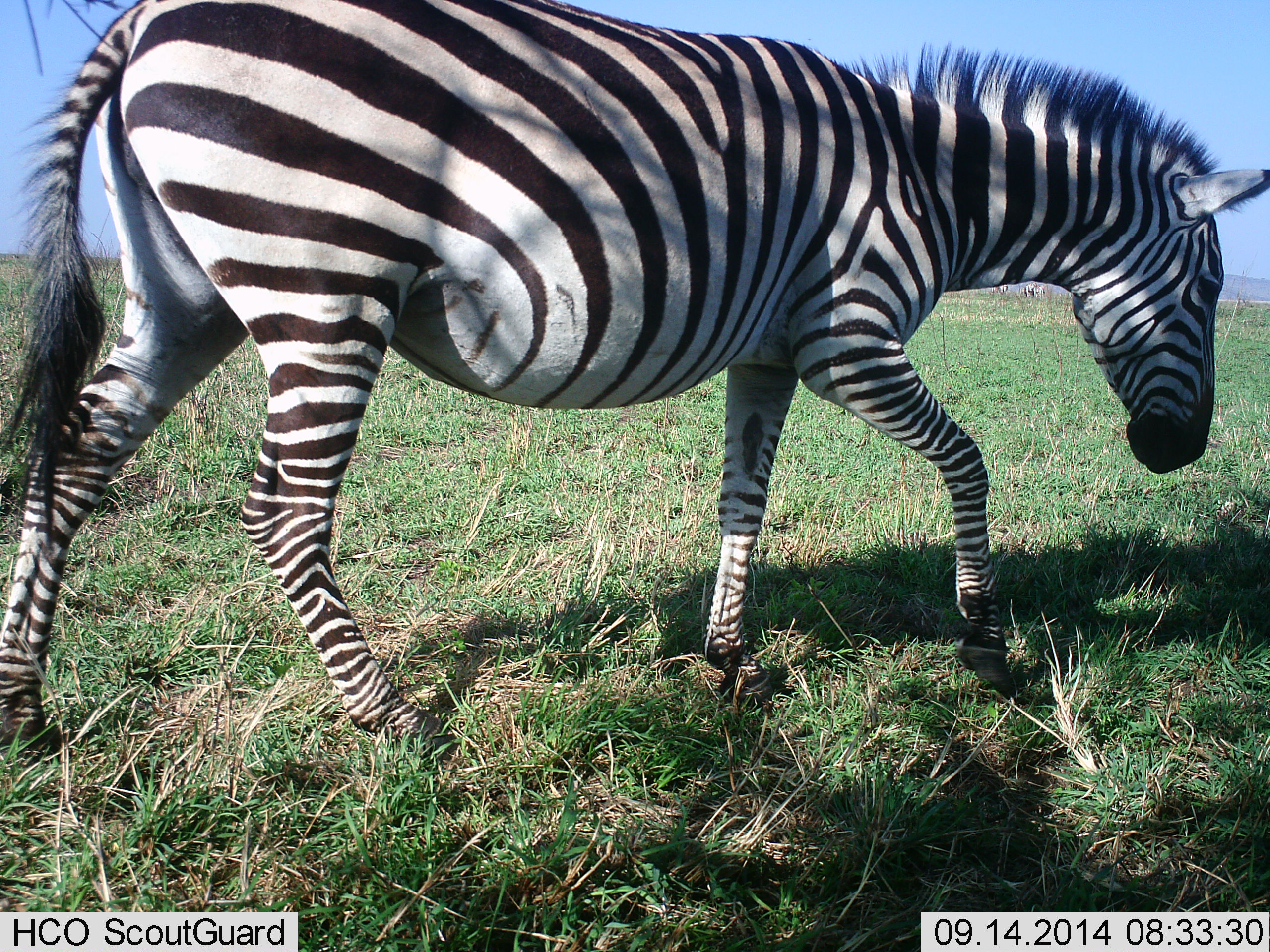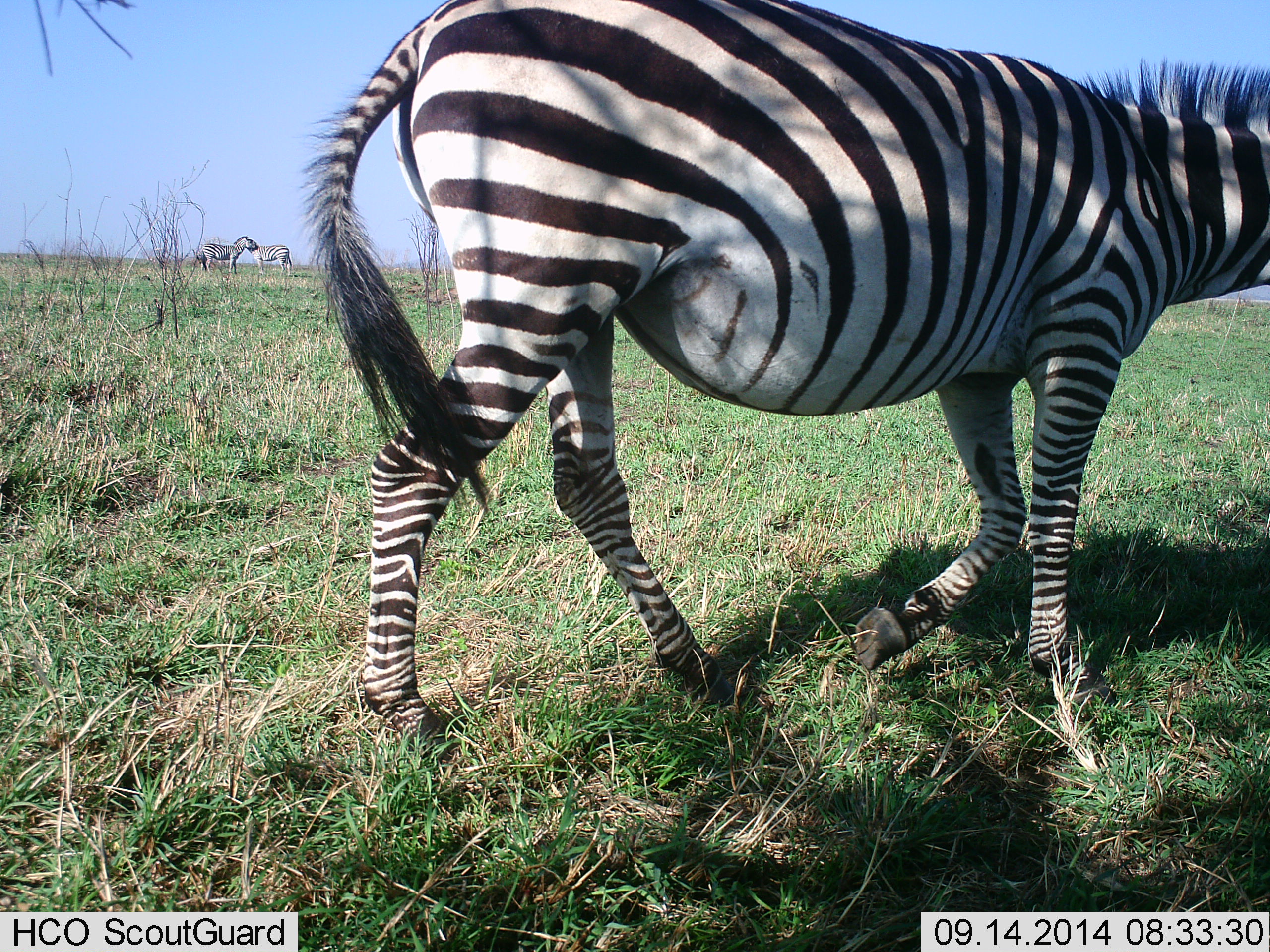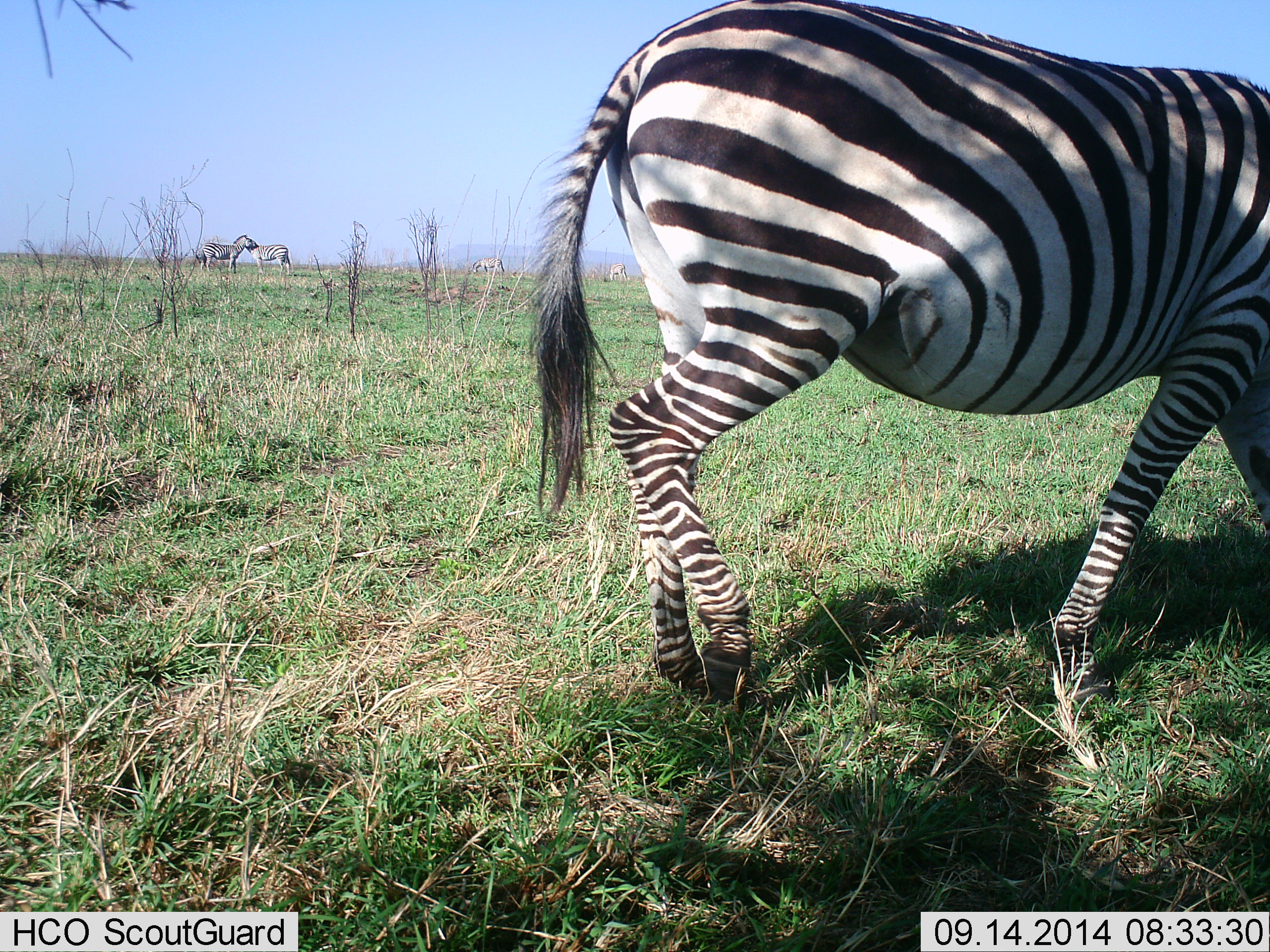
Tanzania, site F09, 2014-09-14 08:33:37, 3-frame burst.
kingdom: Animalia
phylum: Chordata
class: Mammalia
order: Perissodactyla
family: Equidae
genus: Equus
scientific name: Equus quagga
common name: plains zebra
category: zebra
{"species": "zebra (plains zebra) (Equus quagga)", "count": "3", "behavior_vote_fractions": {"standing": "50%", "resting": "0%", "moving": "100%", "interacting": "20%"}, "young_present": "0%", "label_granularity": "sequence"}